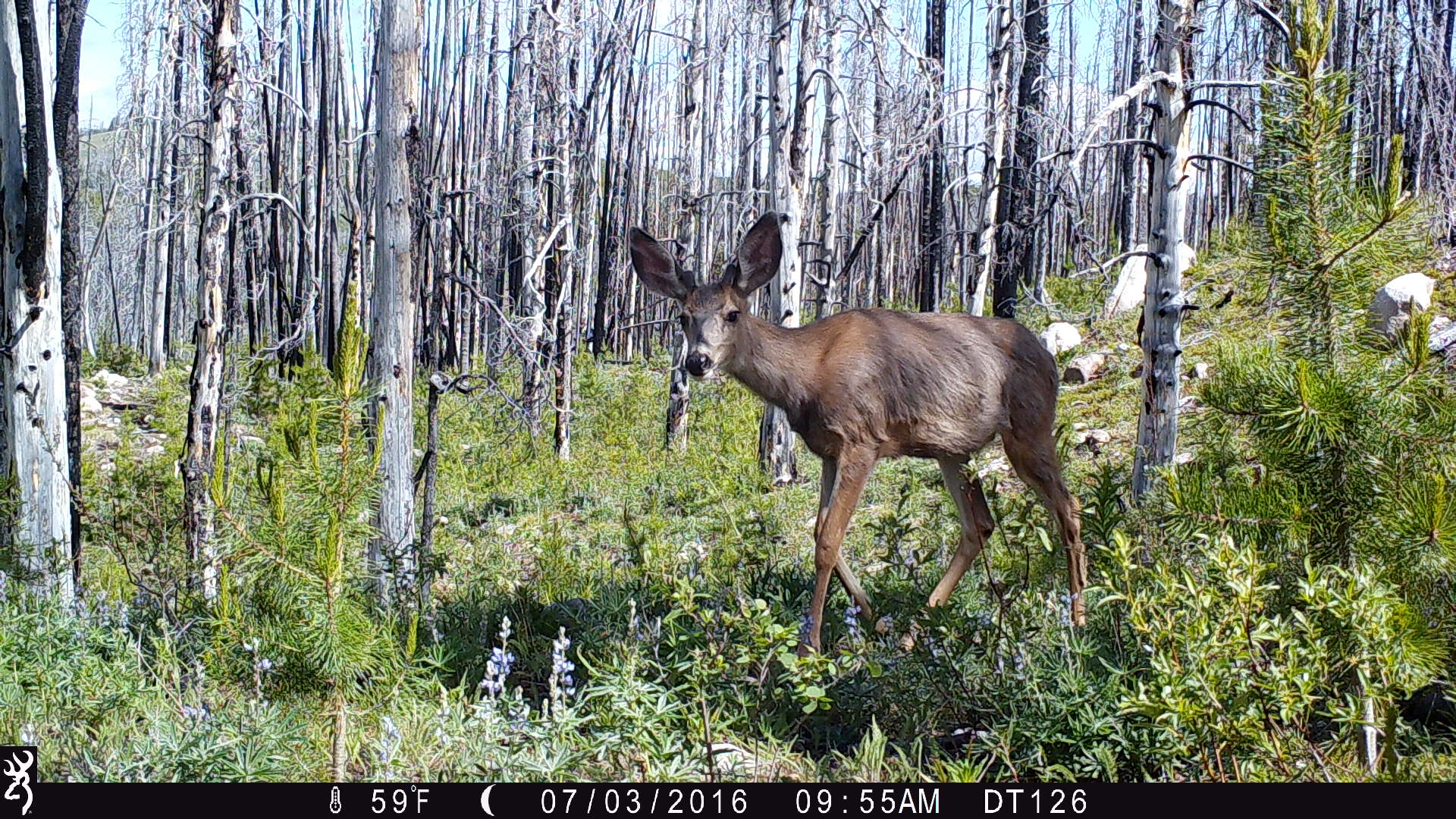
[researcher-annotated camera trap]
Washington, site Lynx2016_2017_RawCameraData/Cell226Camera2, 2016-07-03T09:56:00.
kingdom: Animalia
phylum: Chordata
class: Mammalia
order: Artiodactyla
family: Cervidae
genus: Odocoileus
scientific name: Odocoileus hemionus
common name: mule deer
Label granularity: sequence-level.